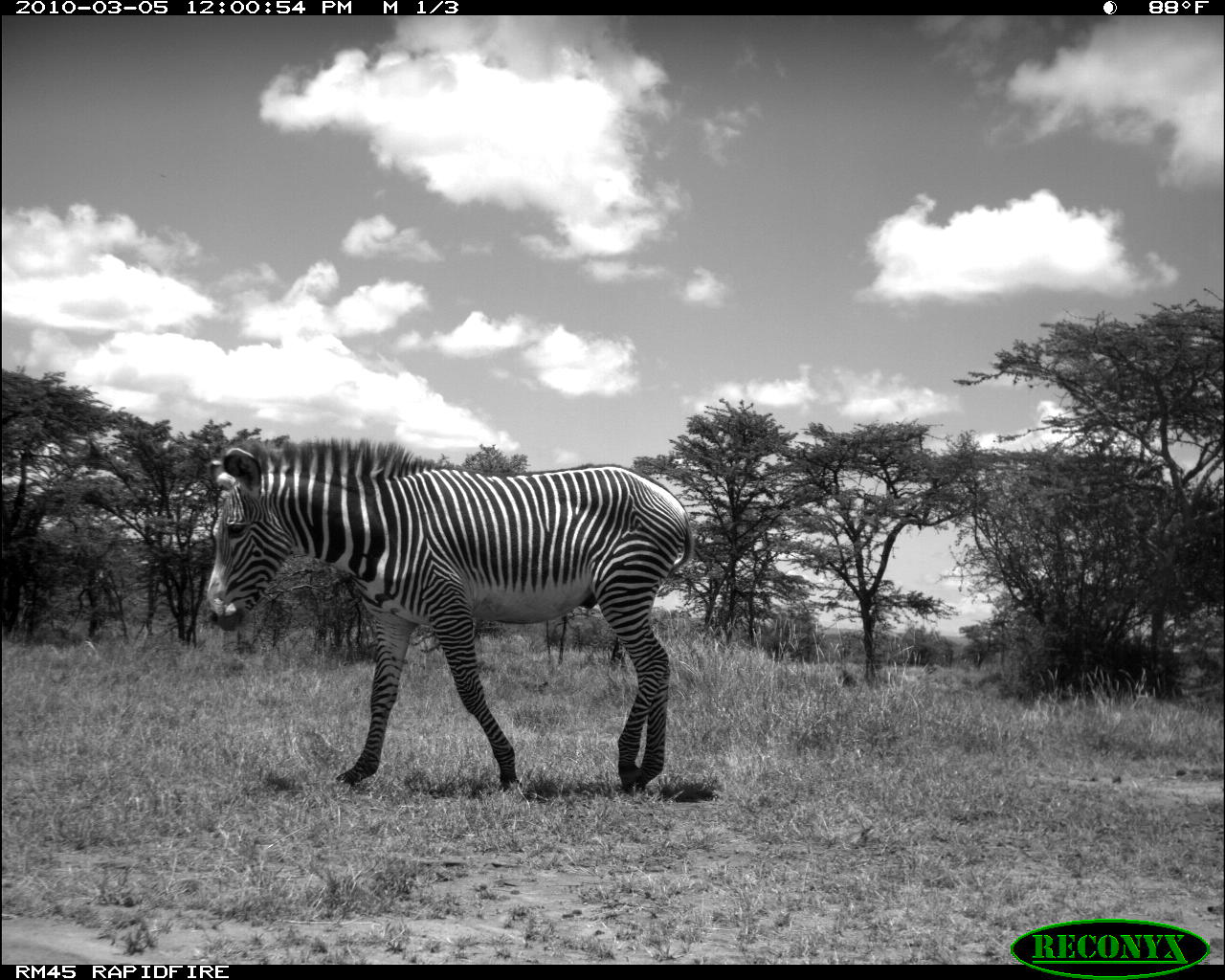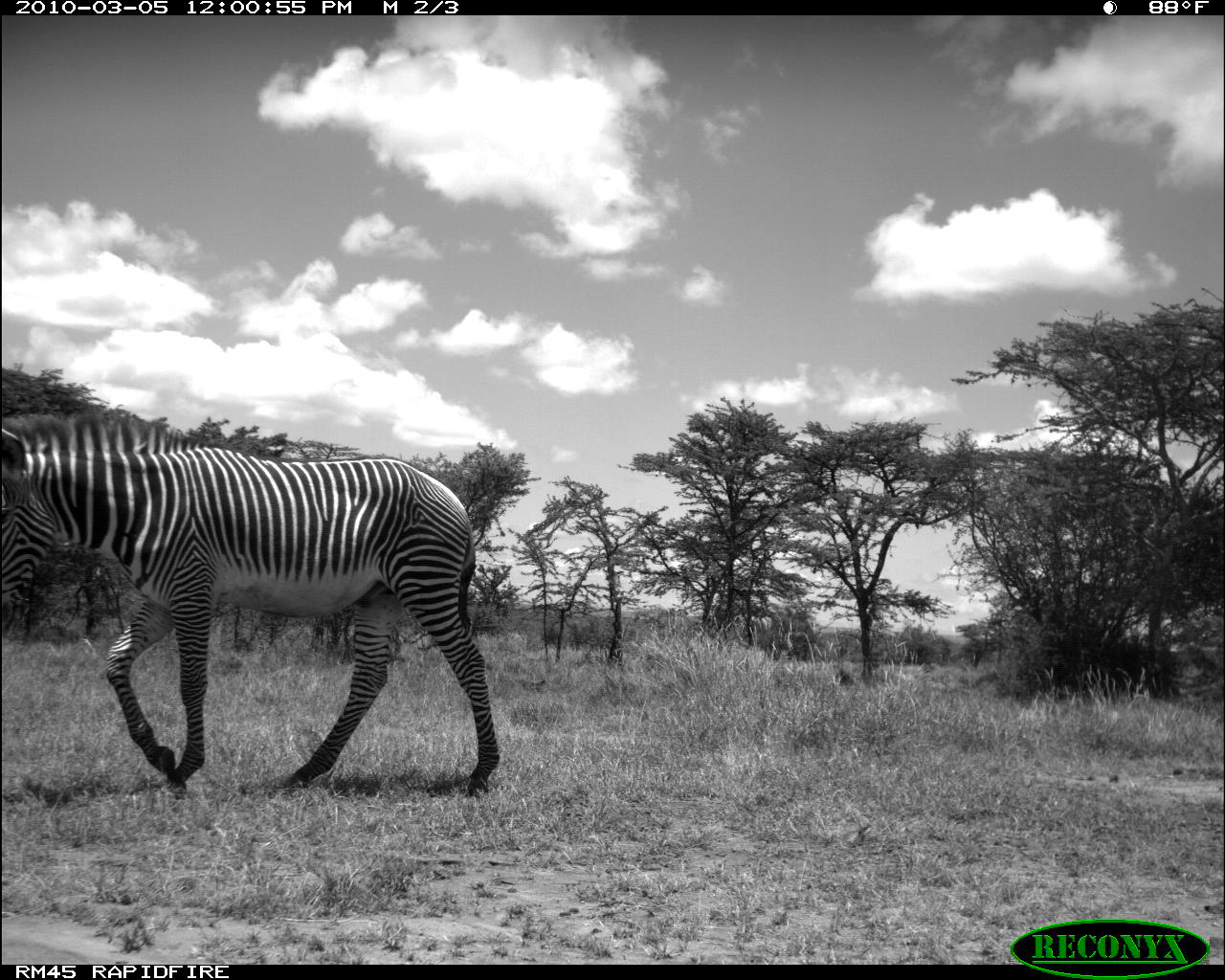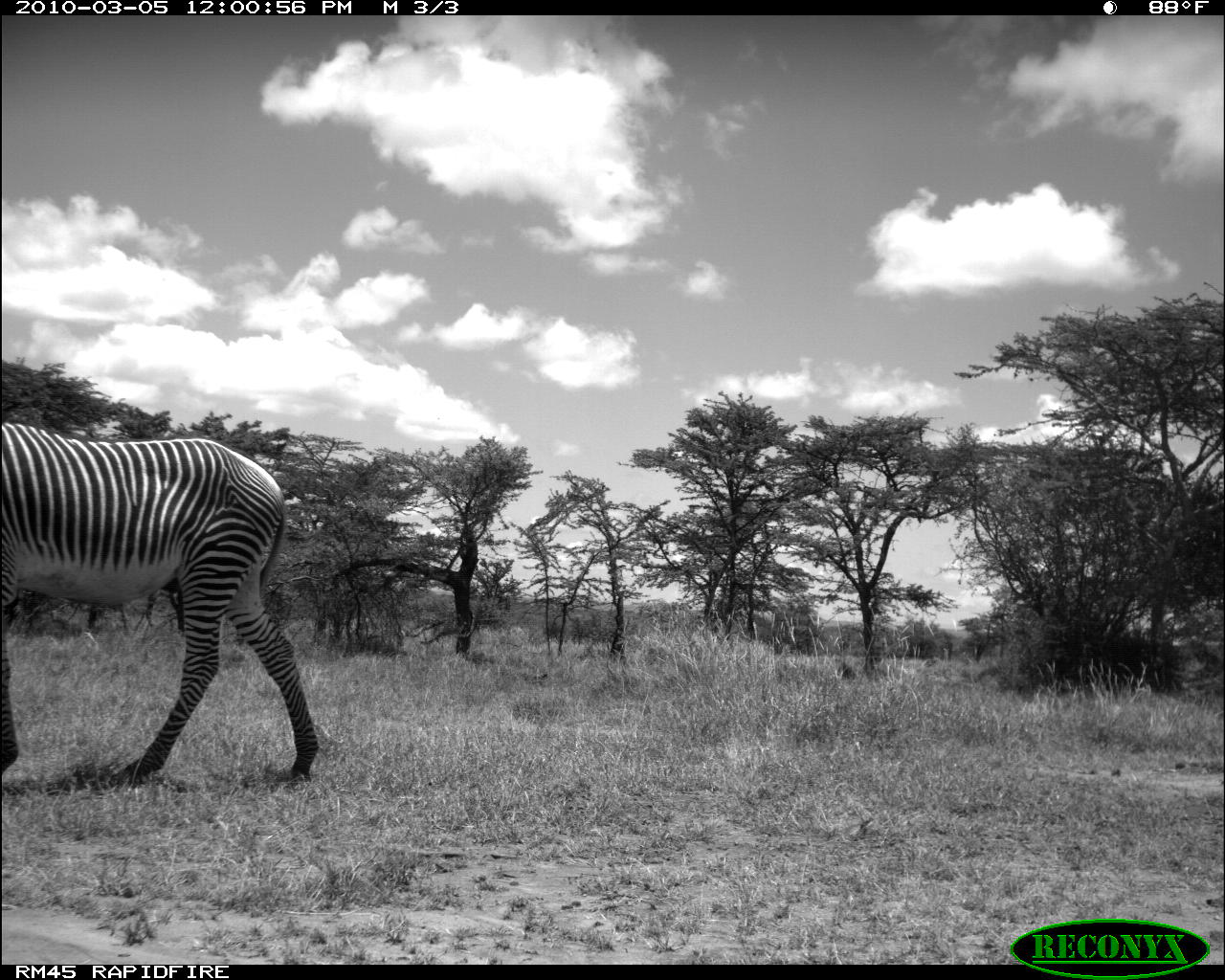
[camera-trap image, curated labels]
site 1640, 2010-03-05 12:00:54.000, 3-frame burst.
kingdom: Animalia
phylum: Chordata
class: Mammalia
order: Perissodactyla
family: Equidae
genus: Equus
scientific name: Equus grevyi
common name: grévy's zebra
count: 1